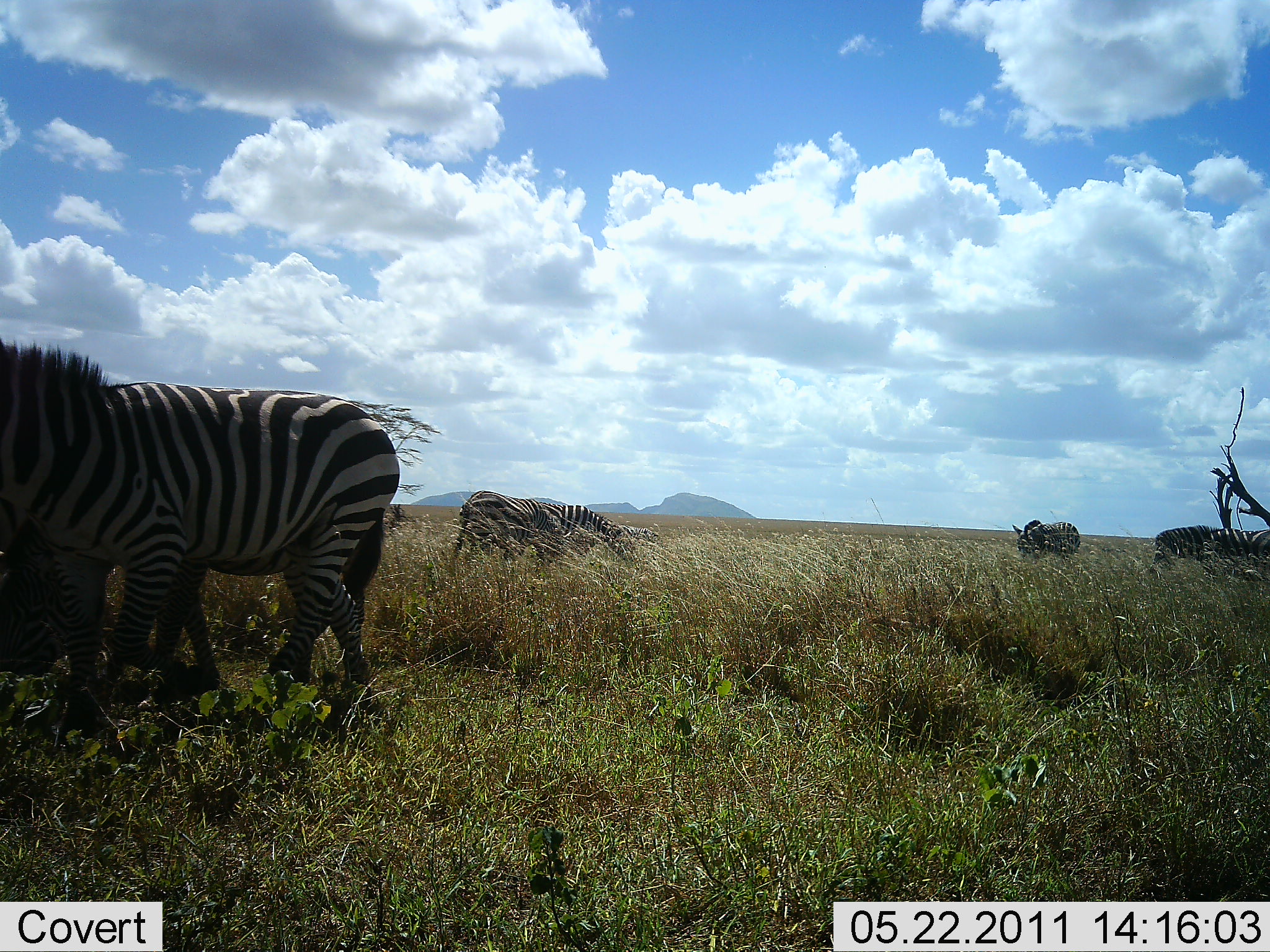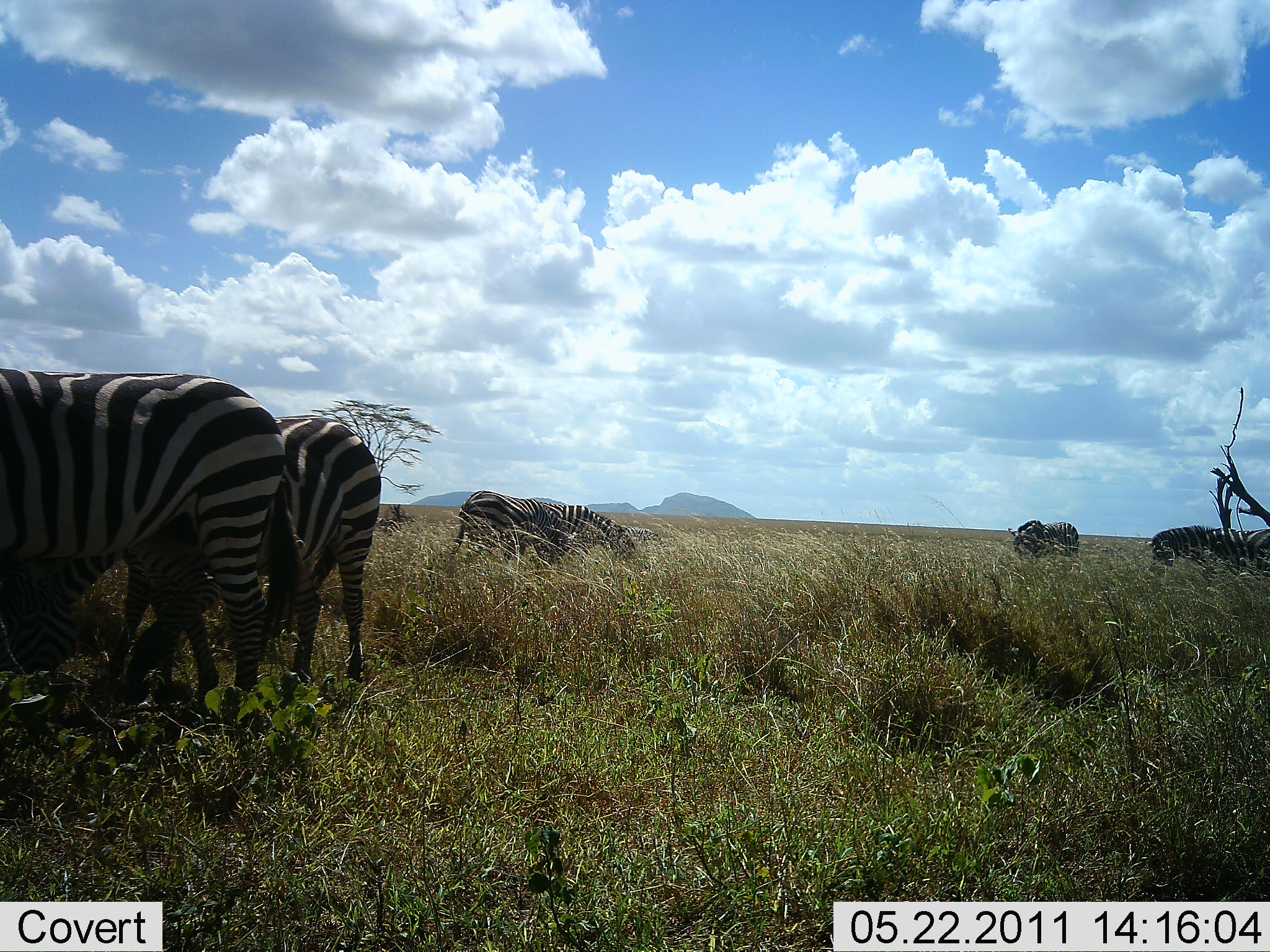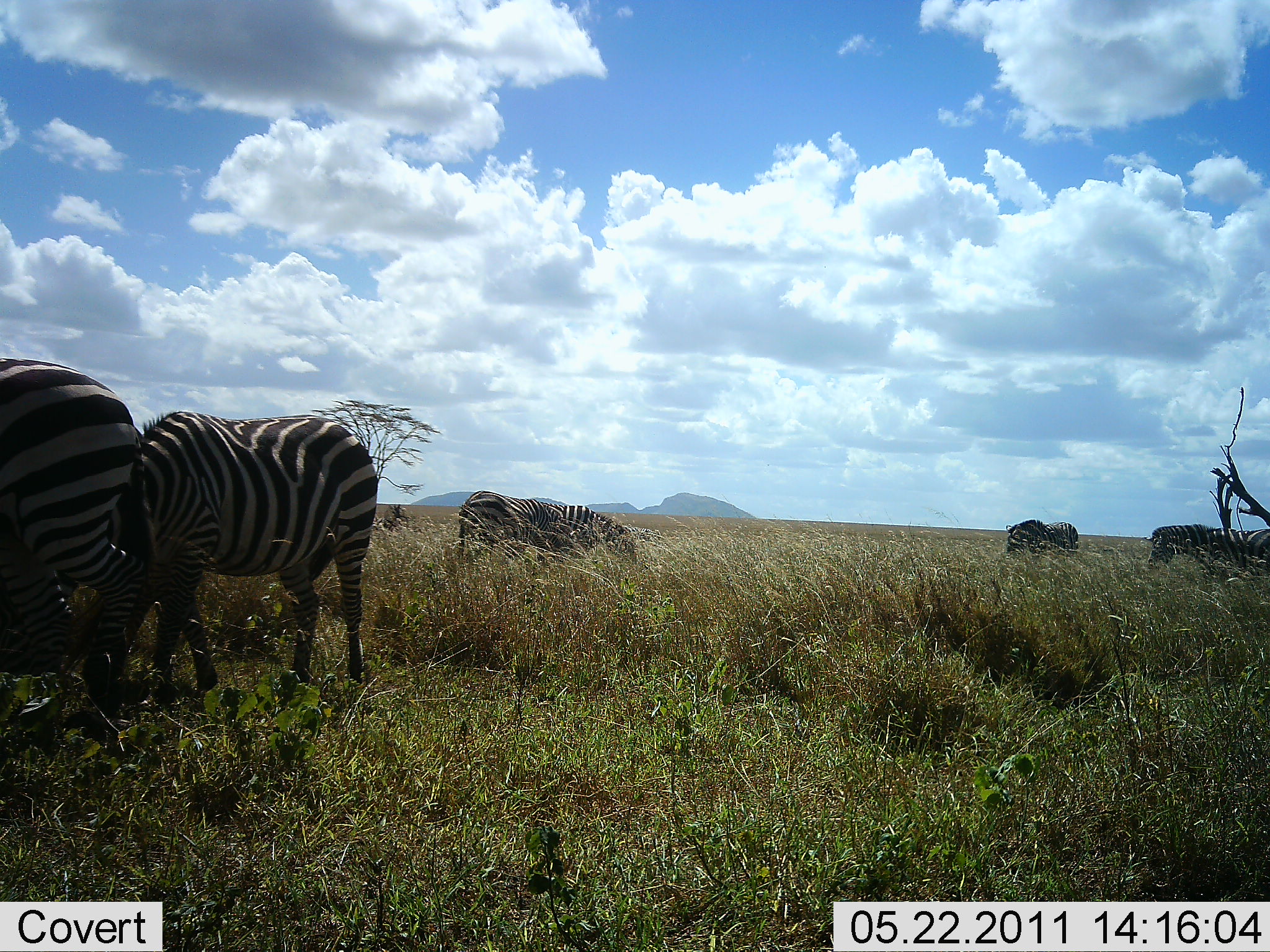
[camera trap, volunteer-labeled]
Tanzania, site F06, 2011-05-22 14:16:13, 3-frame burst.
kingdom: Animalia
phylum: Chordata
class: Mammalia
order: Perissodactyla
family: Equidae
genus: Equus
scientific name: Equus quagga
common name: plains zebra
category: zebra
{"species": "zebra (plains zebra) (Equus quagga)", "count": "7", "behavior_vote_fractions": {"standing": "77%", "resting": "0%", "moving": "31%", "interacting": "8%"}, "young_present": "0%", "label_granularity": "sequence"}